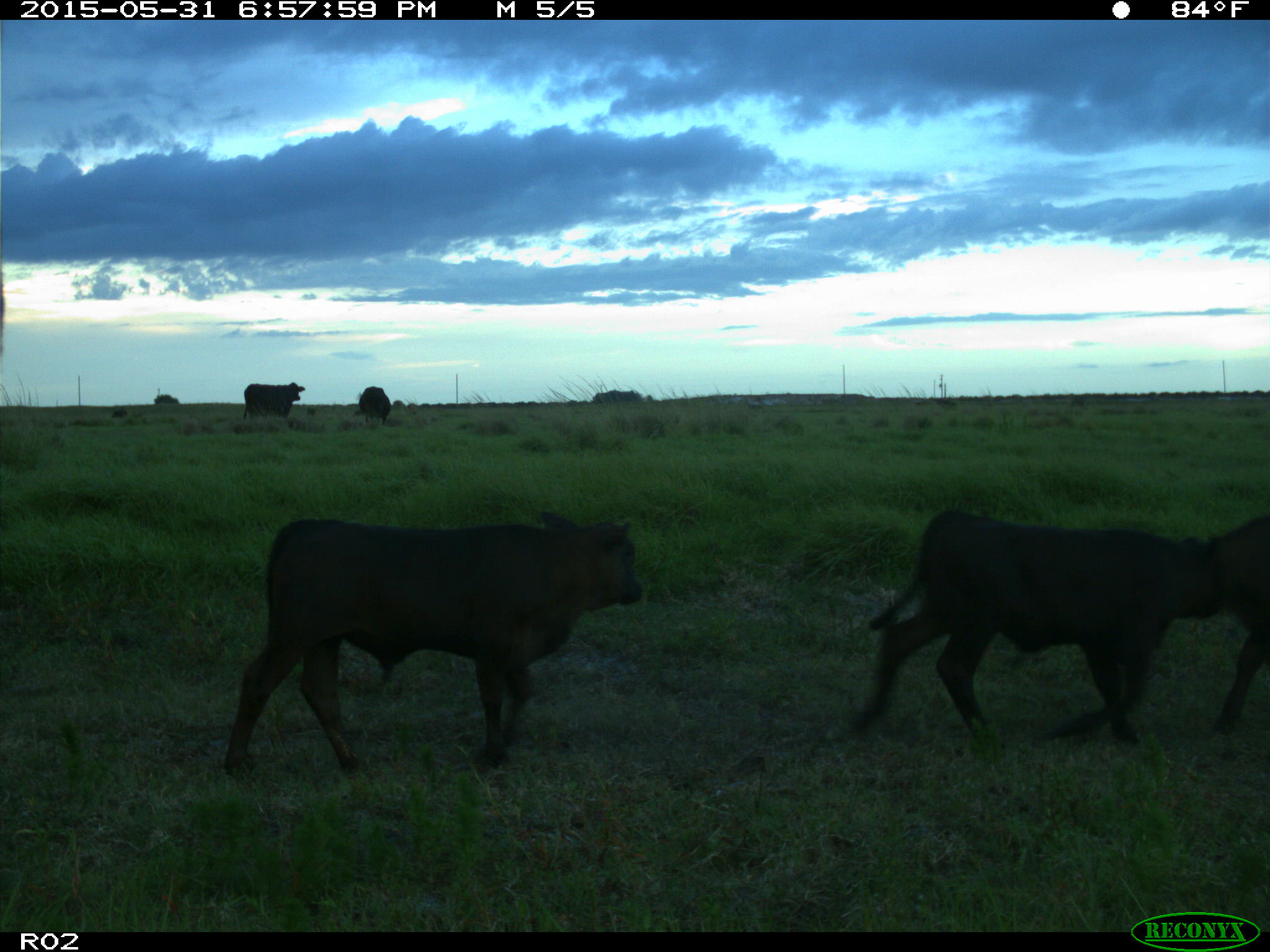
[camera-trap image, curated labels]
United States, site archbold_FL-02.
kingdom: Animalia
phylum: Chordata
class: Mammalia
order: Artiodactyla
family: Bovidae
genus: Bos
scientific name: Bos taurus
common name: domestic cow